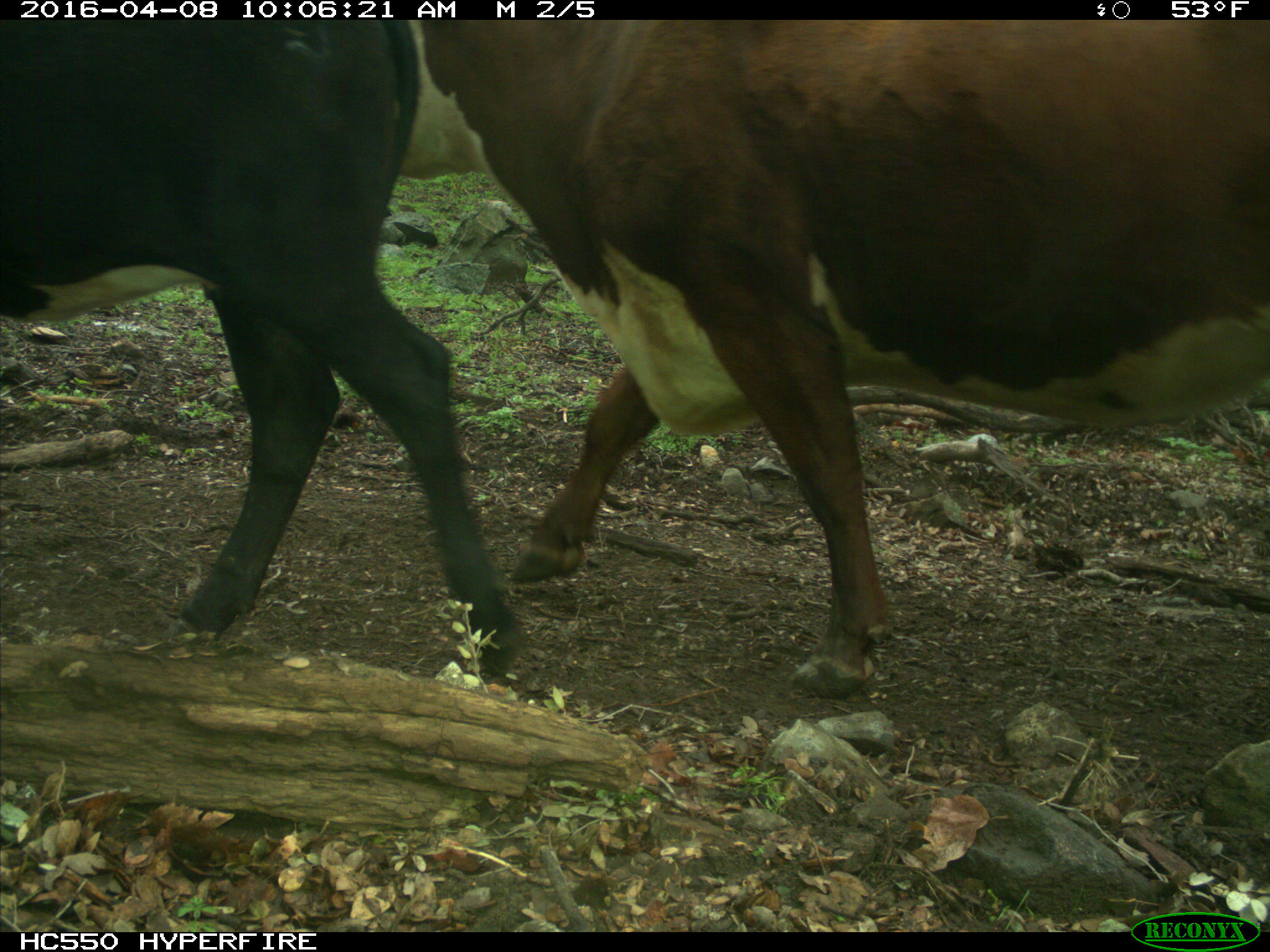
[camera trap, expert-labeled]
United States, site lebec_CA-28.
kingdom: Animalia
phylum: Chordata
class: Mammalia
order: Artiodactyla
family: Bovidae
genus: Bos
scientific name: Bos taurus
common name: domestic cow